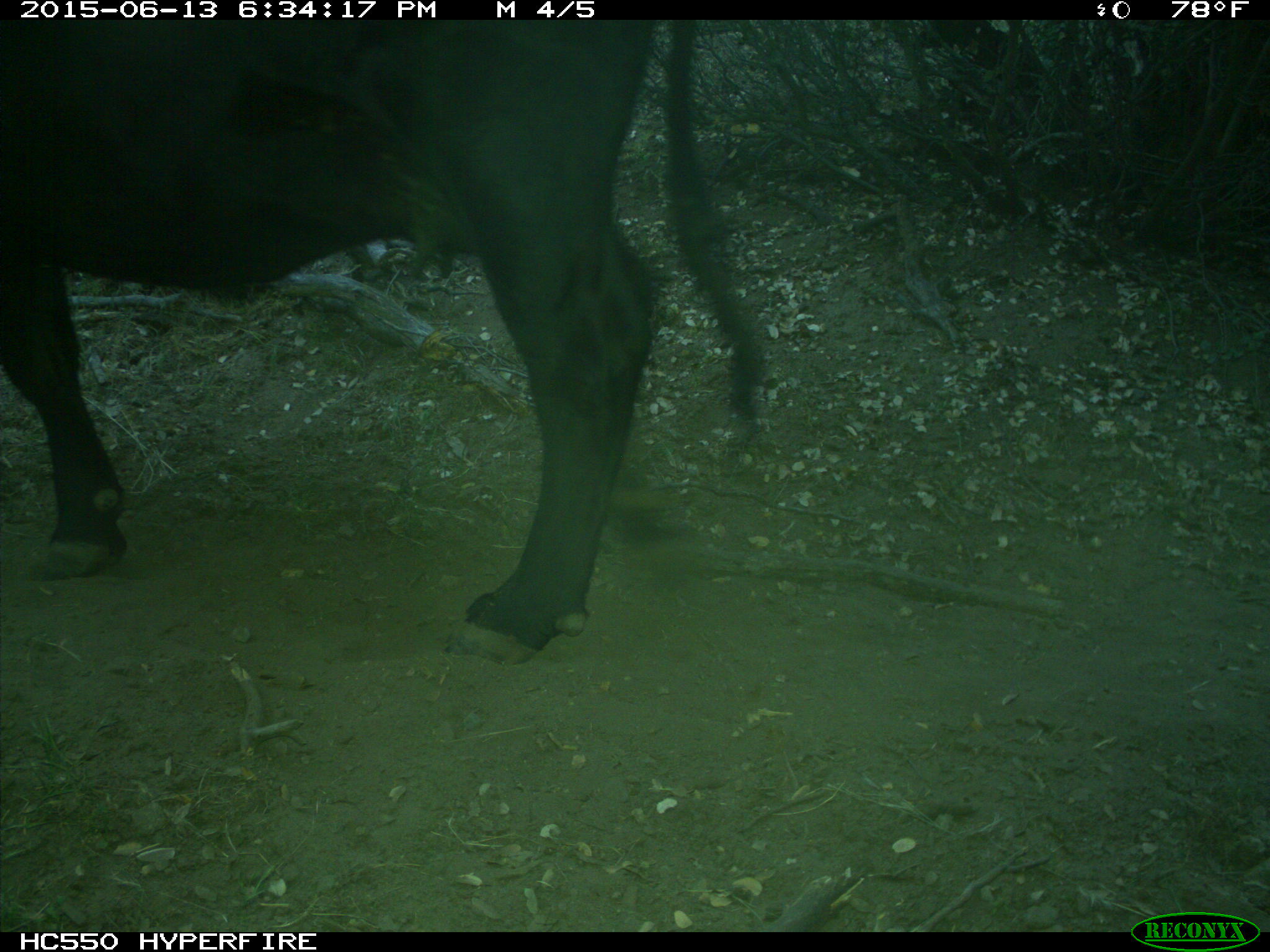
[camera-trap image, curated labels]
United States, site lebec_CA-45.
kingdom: Animalia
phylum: Chordata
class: Mammalia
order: Artiodactyla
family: Bovidae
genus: Bos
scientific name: Bos taurus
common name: domestic cow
Bos taurus (domestic cow).